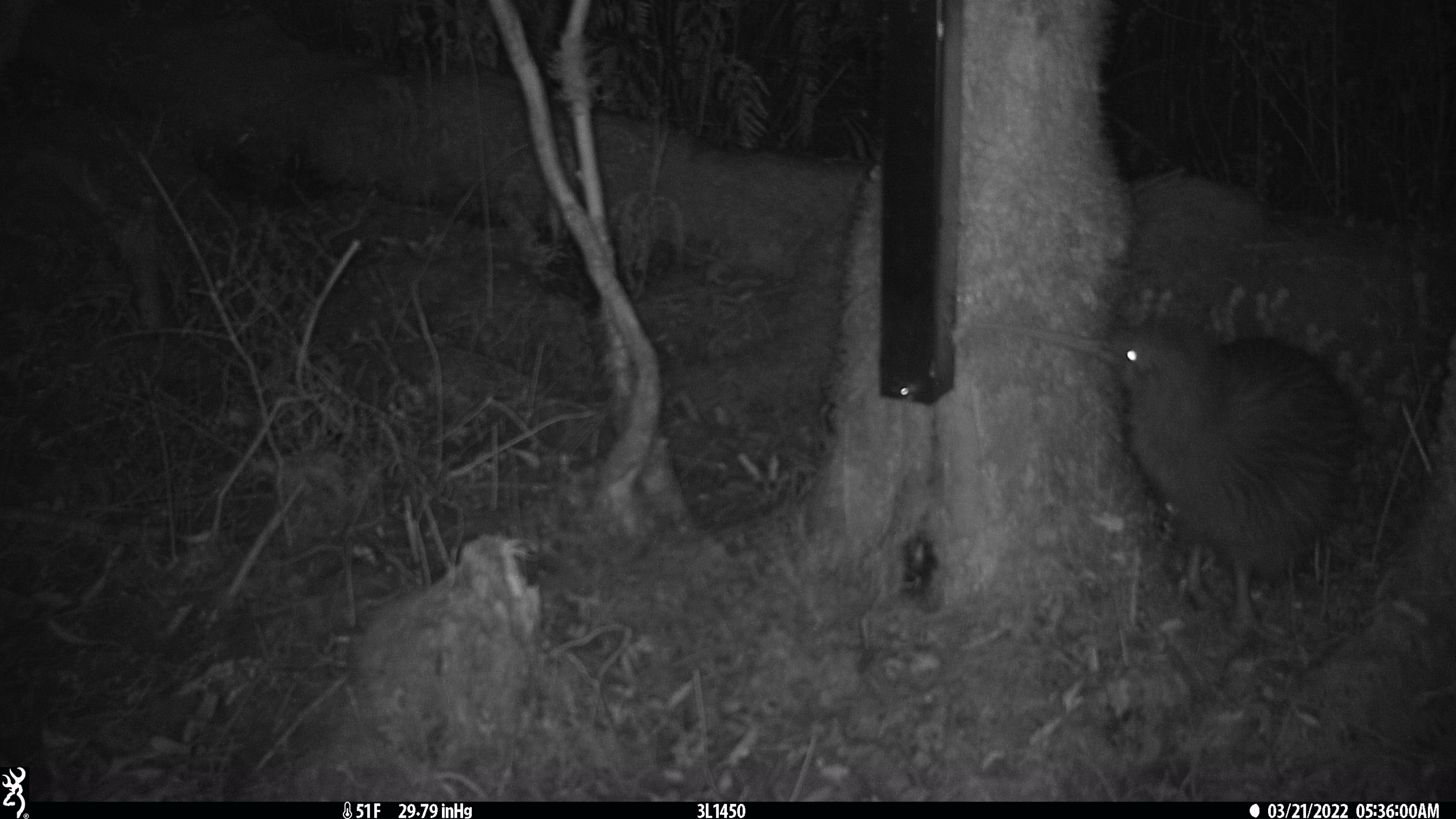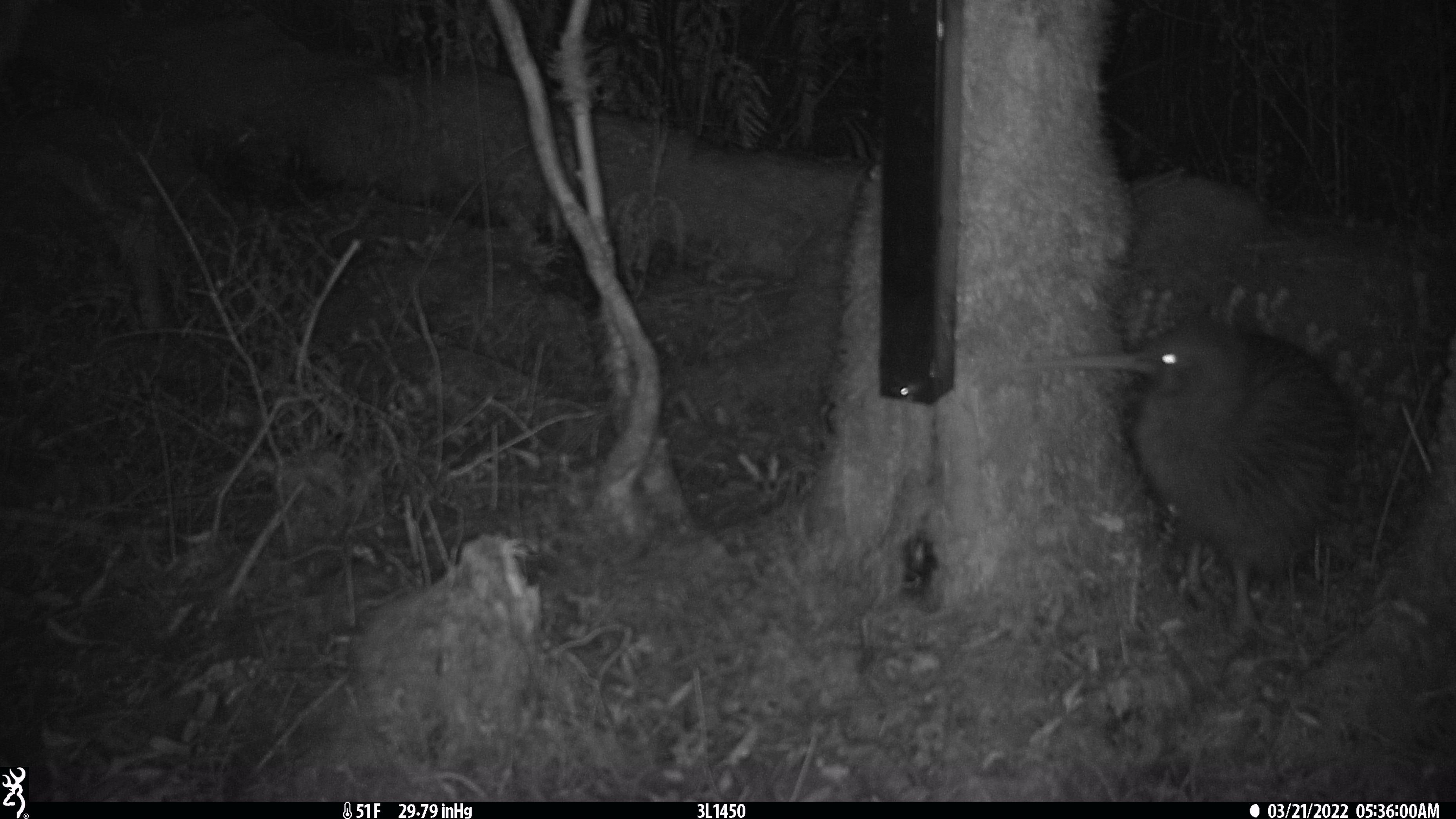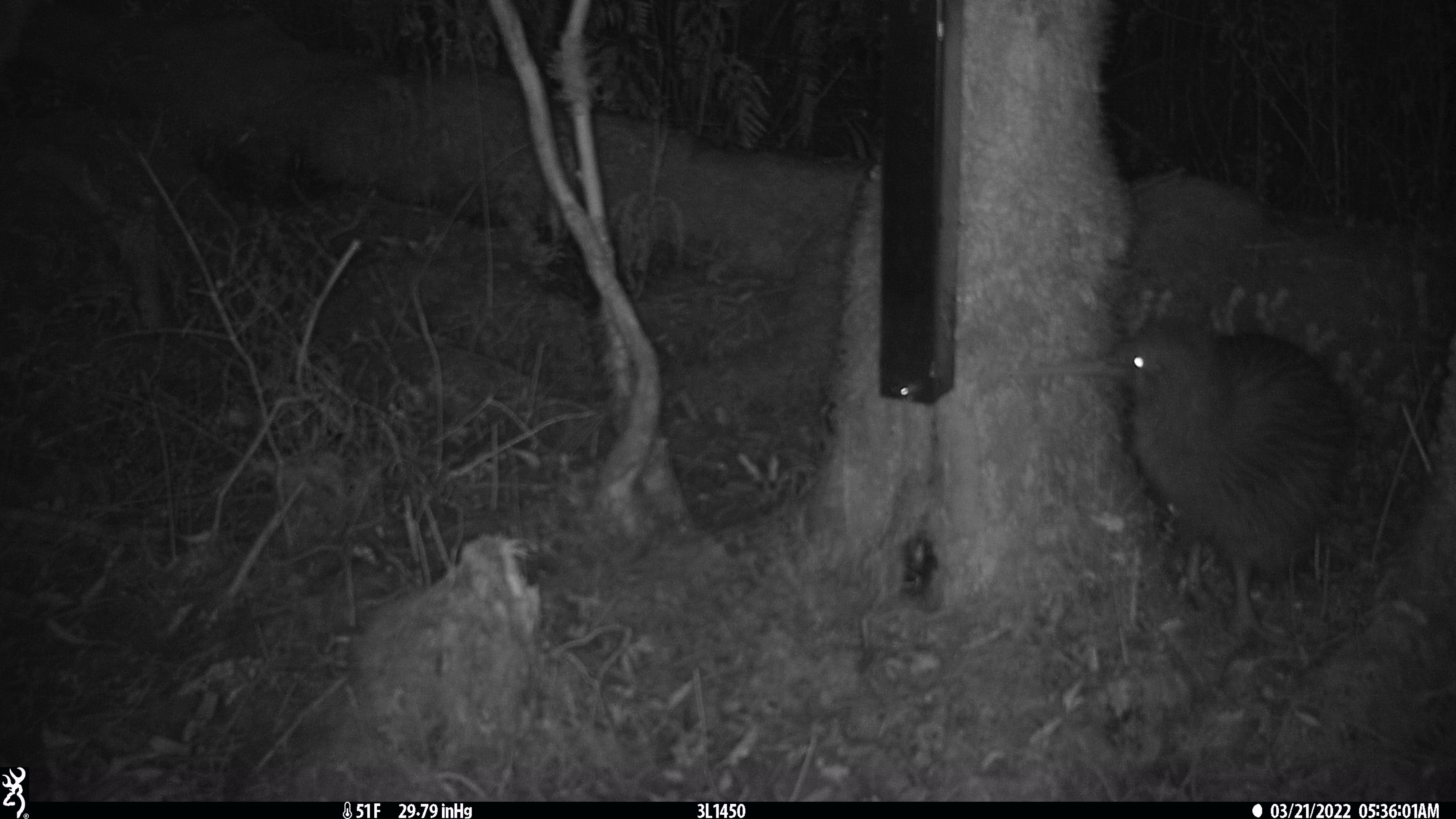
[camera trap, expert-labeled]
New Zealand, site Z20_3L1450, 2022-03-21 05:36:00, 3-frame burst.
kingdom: Animalia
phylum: Chordata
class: Aves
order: Apterygiformes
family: Apterygidae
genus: Apteryx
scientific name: Apteryx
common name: kiwi